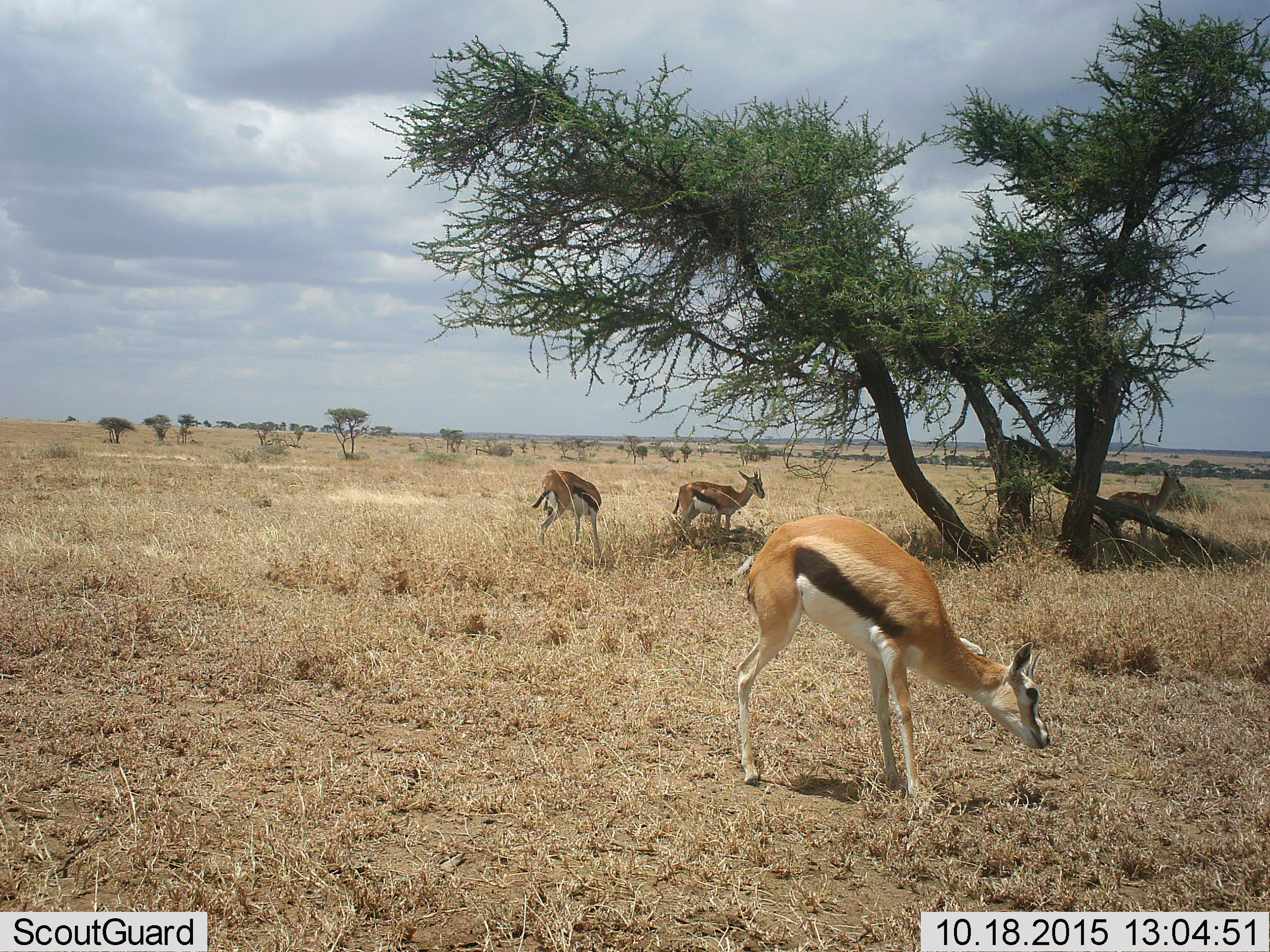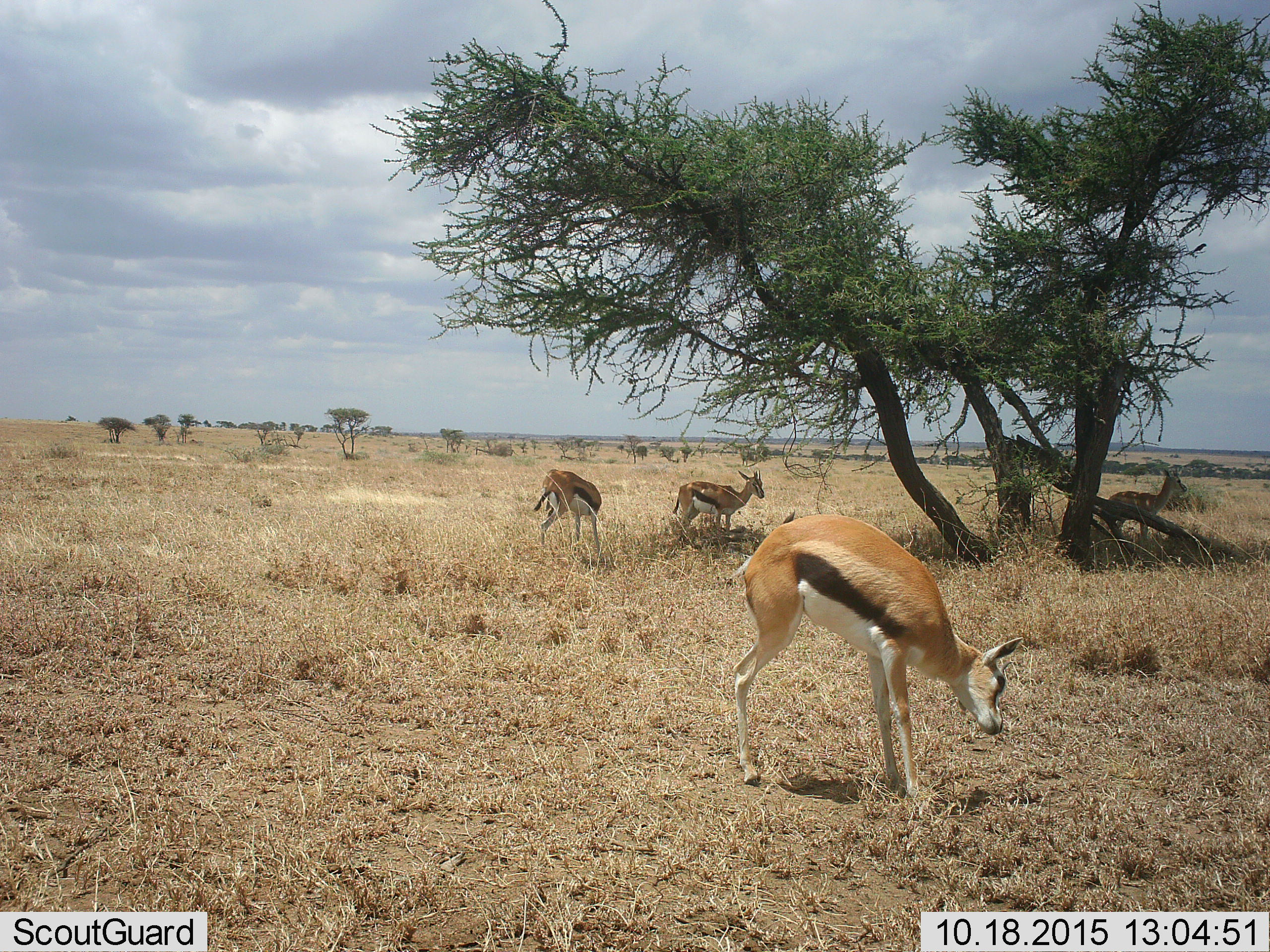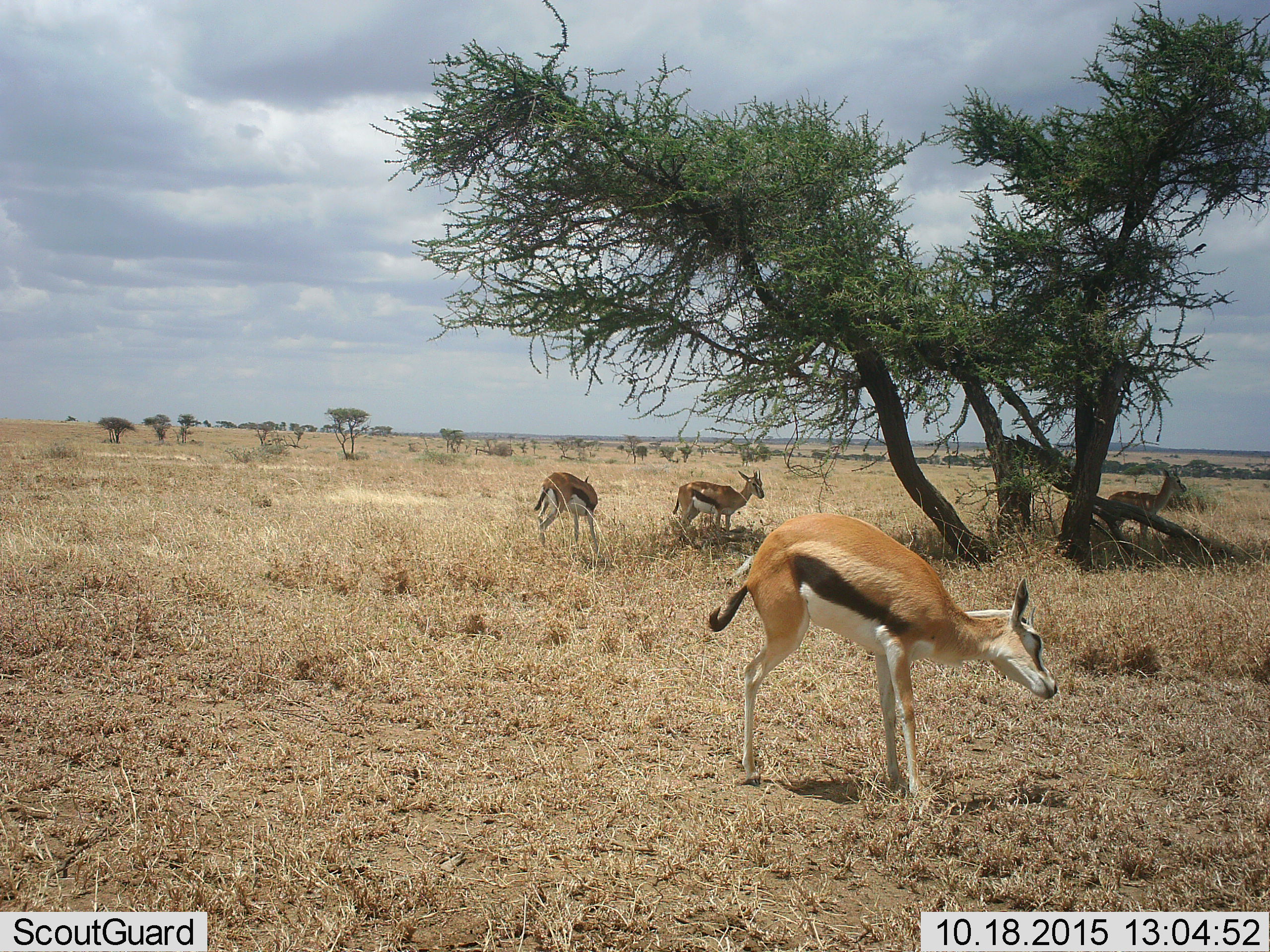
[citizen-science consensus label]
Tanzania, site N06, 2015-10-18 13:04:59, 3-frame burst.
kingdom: Animalia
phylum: Chordata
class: Mammalia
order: Artiodactyla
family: Bovidae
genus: Eudorcas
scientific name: Eudorcas thomsonii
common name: thomson's gazelle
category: gazellethomsons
Gazellethomsons (thomson's gazelle) (Eudorcas thomsonii), count 4. Behavior (volunteer vote fractions): standing 100%, resting 0%, moving 0%, interacting 0%. Young present (vote fraction): 14%. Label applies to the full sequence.